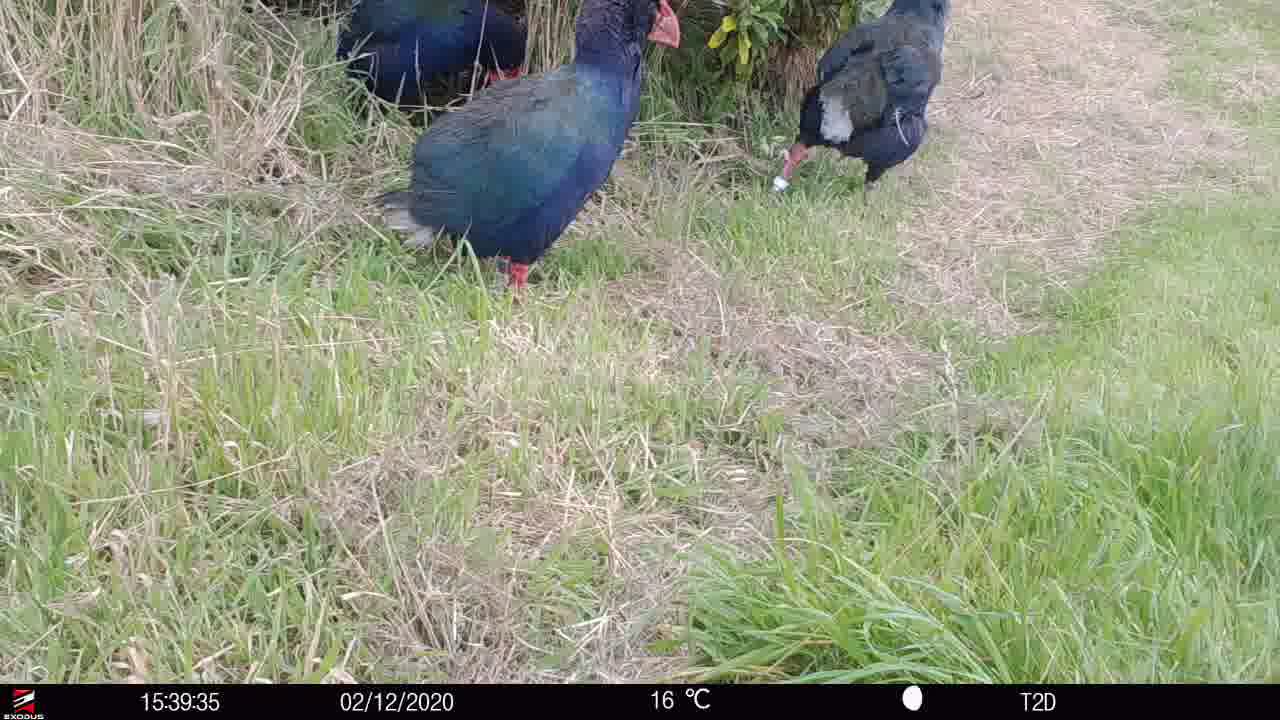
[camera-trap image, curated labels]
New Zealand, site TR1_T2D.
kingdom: Animalia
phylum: Chordata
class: Aves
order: Gruiformes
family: Rallidae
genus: Porphyrio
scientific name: Porphyrio mantelli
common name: takahe